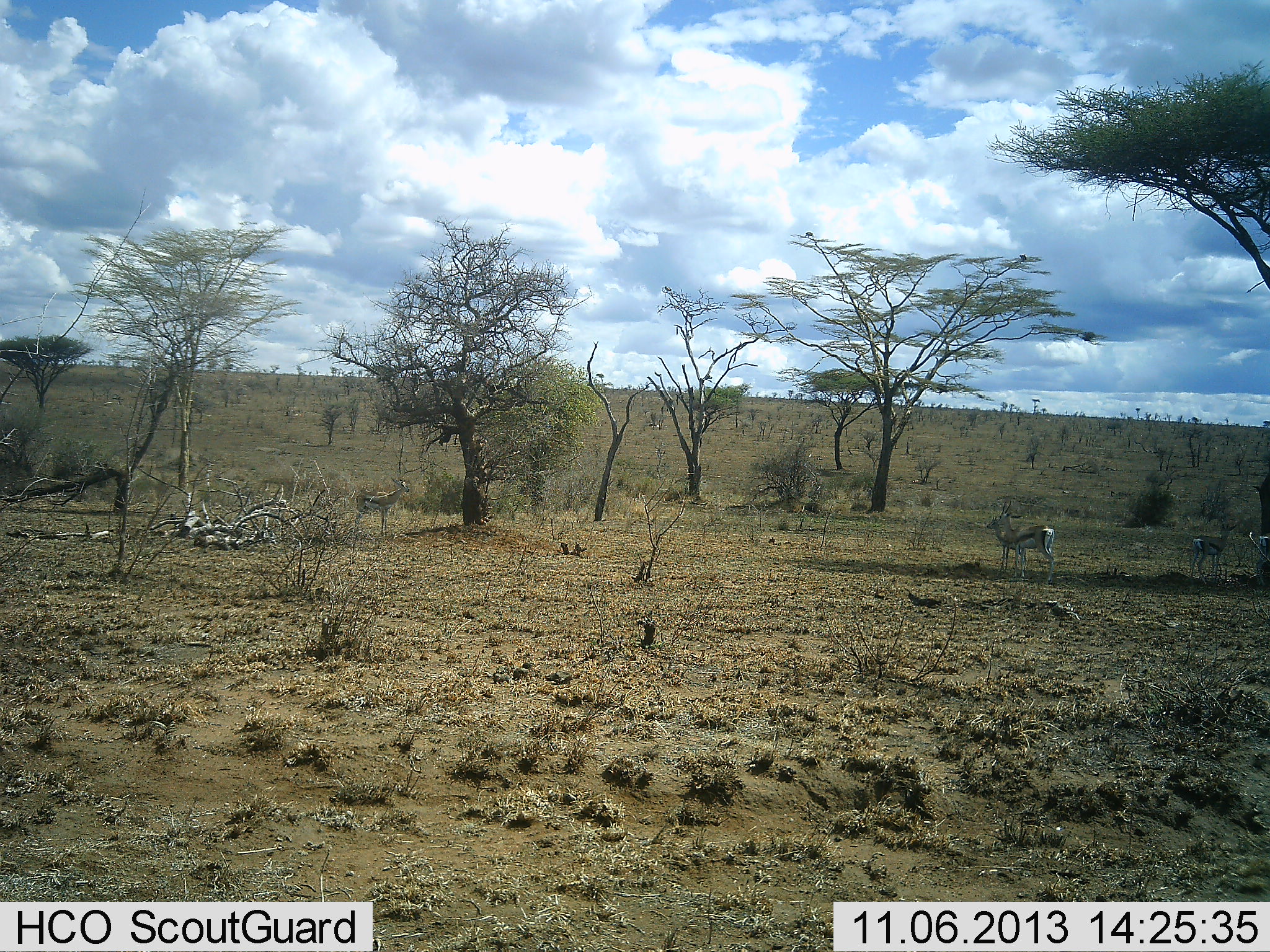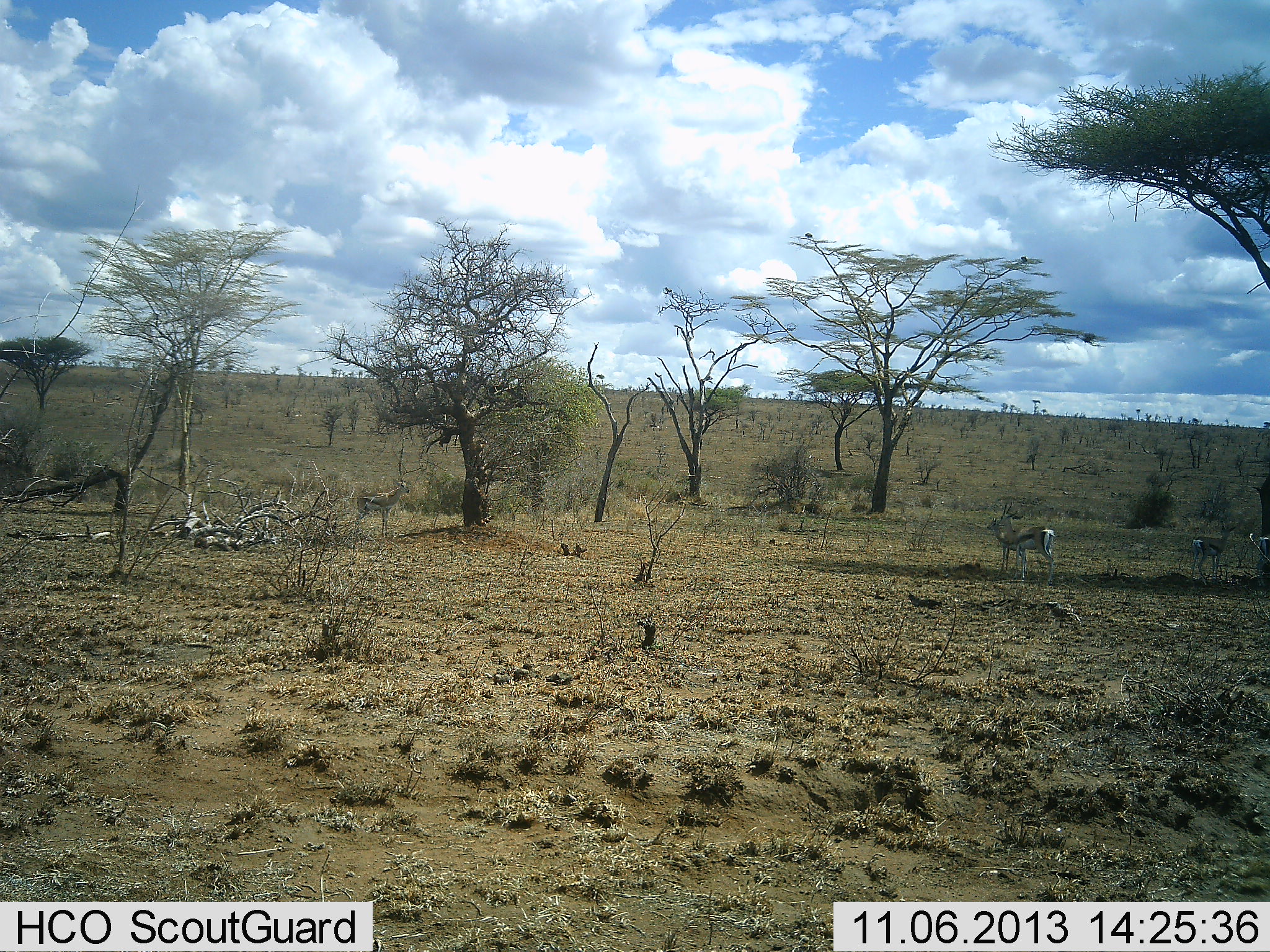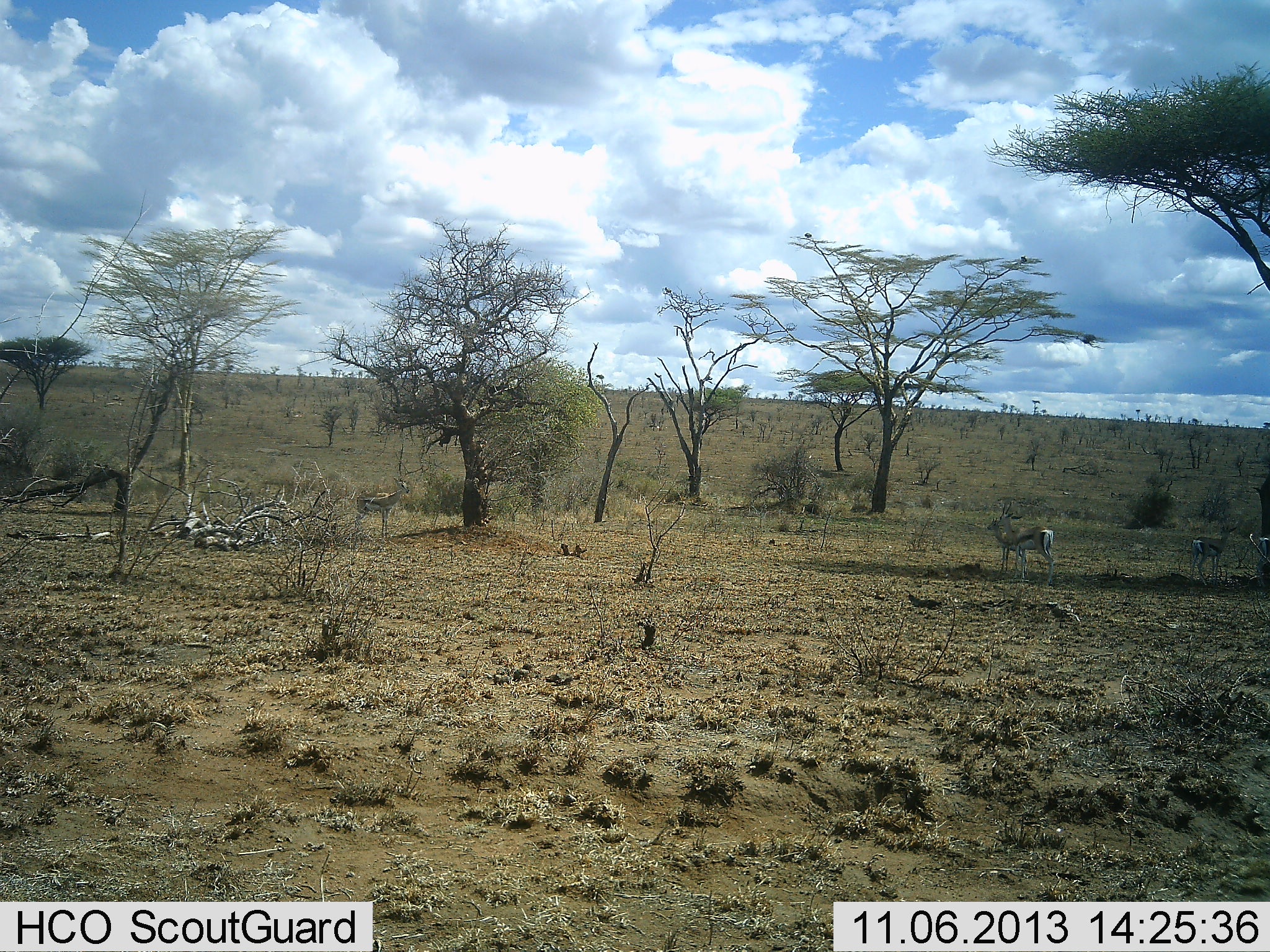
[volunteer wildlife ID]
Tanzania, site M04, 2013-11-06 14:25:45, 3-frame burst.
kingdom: Animalia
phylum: Chordata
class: Mammalia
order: Artiodactyla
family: Bovidae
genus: Eudorcas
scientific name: Eudorcas thomsonii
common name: thomson's gazelle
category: gazellethomsons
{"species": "gazellethomsons (thomson's gazelle) (Eudorcas thomsonii)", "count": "2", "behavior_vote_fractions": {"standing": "100%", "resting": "10%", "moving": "0%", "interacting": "0%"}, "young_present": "0%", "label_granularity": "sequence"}